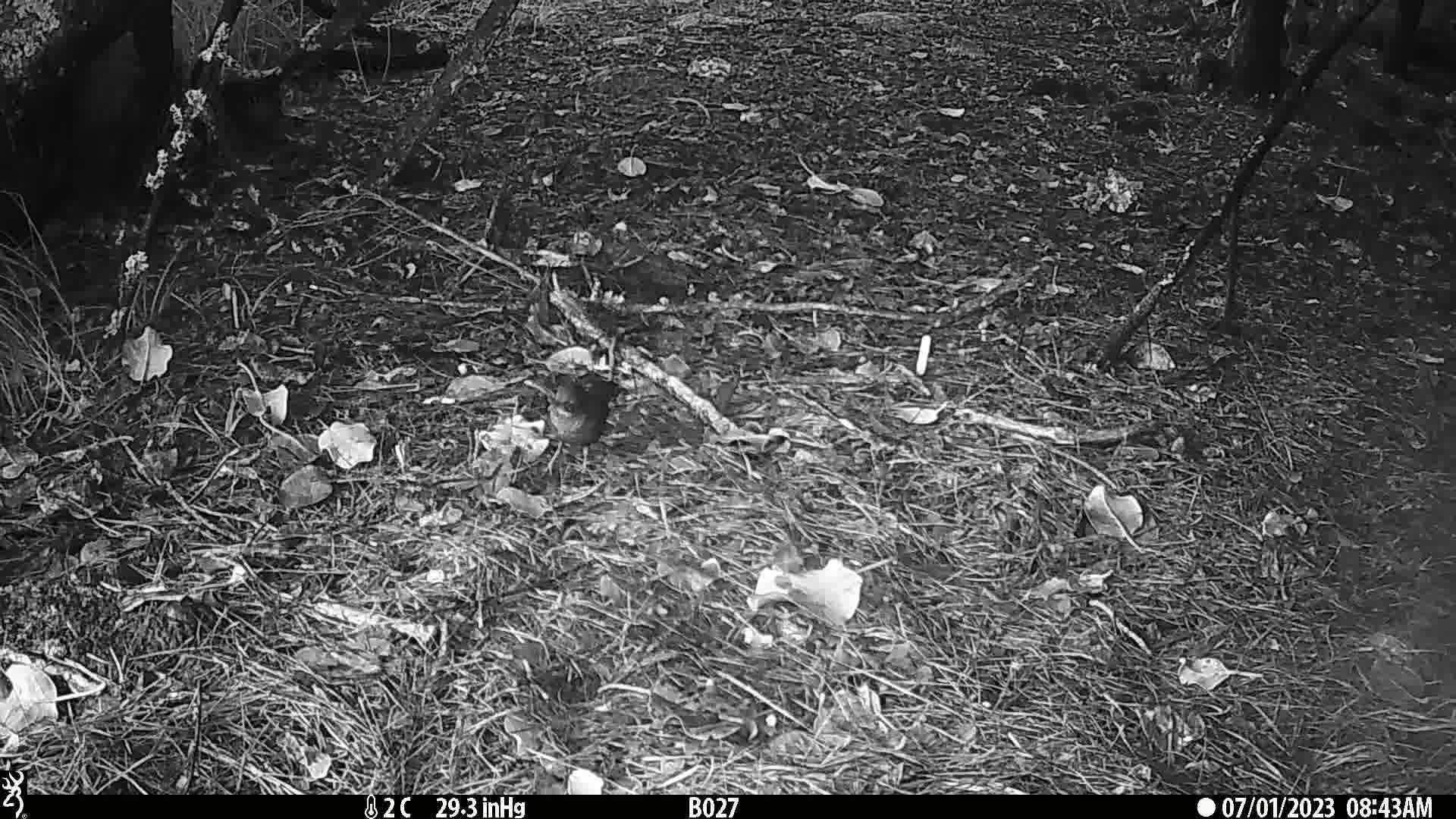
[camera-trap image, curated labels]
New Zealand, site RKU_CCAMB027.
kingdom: Animalia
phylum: Chordata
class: Aves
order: Passeriformes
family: Turdidae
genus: Turdus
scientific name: Turdus merula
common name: eurasian blackbird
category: blackbird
Blackbird (eurasian blackbird) (Turdus merula).